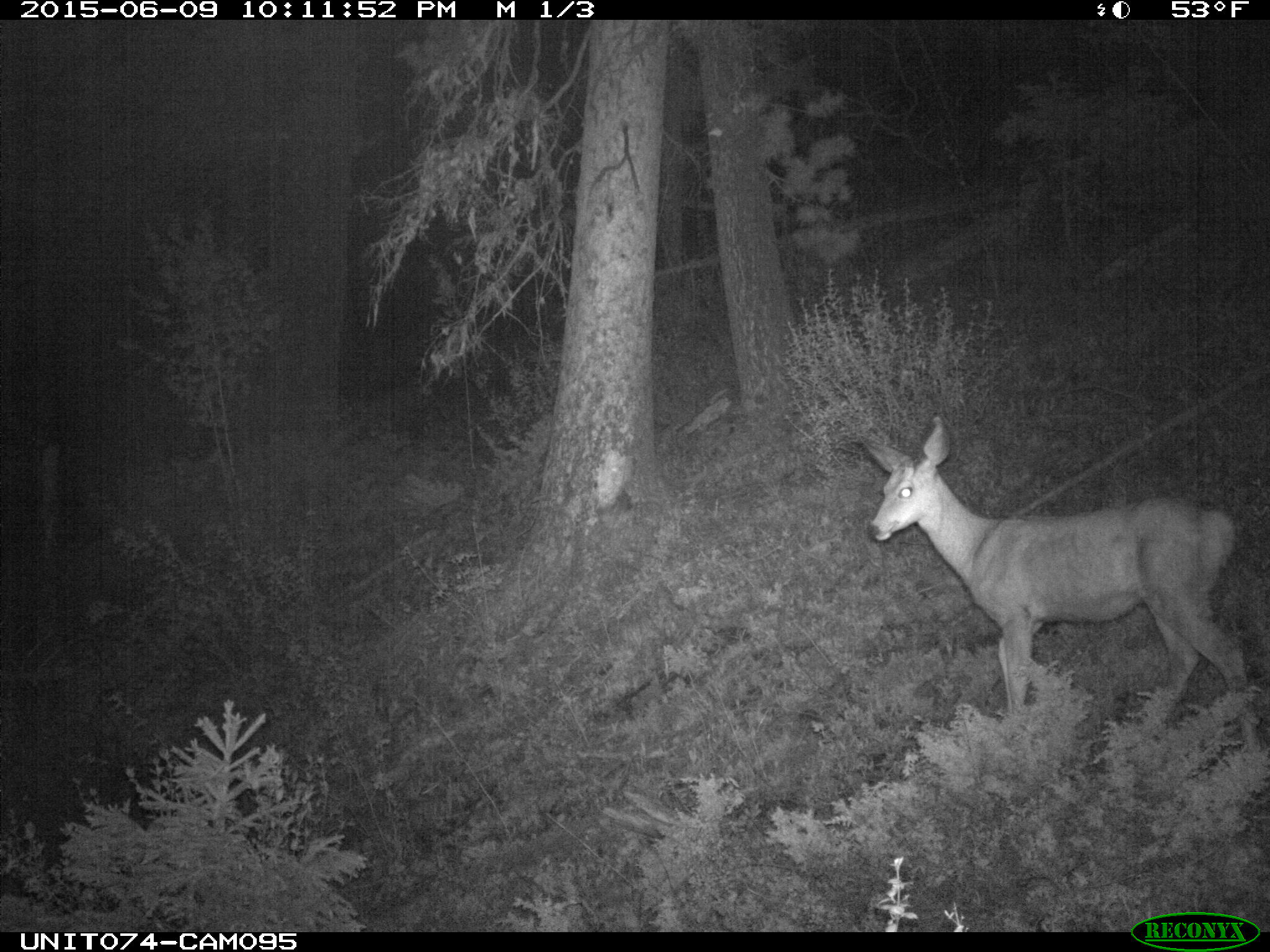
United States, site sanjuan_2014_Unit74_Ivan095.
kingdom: Animalia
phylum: Chordata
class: Mammalia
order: Artiodactyla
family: Cervidae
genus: Odocoileus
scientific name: Odocoileus hemionus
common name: mule deer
Odocoileus hemionus (mule deer).